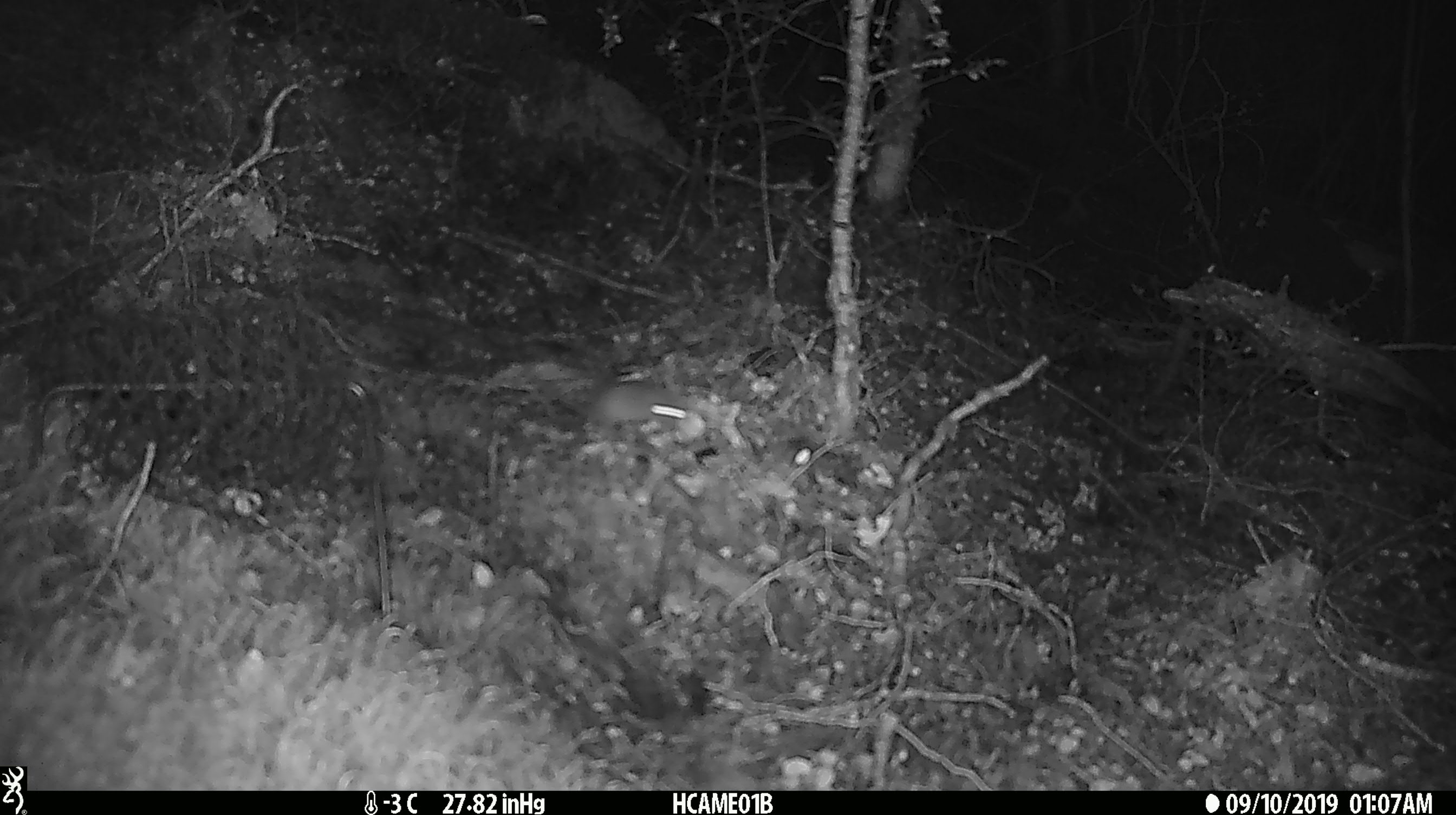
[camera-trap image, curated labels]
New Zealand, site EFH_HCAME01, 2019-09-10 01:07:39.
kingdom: Animalia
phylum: Chordata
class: Mammalia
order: Rodentia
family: Muridae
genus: Mus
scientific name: Mus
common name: mouse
Mouse (Mus).